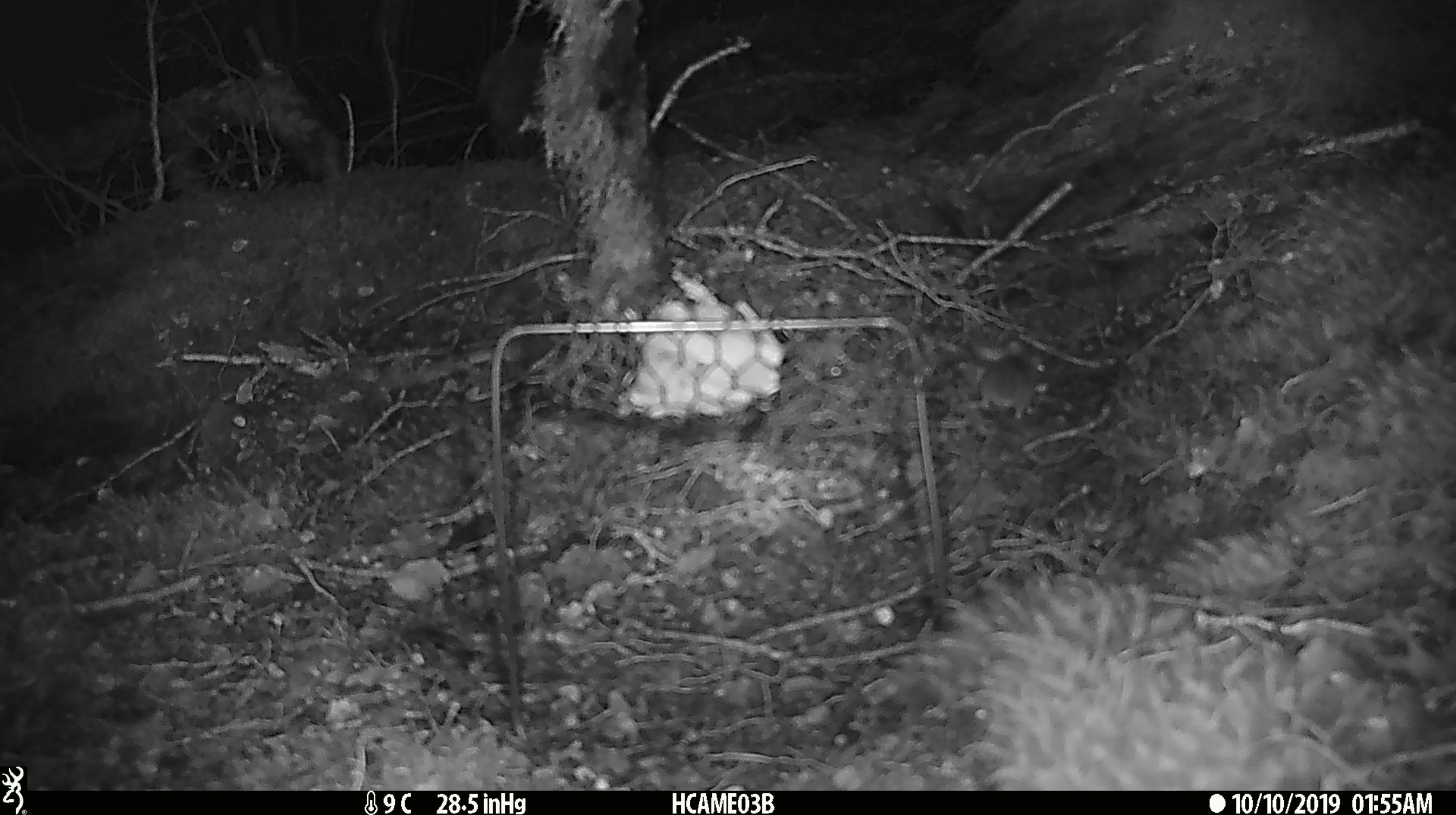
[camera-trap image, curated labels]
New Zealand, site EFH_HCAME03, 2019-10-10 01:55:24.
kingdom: Animalia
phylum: Chordata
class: Mammalia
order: Rodentia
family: Muridae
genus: Mus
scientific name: Mus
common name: mouse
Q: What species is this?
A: Mouse (Mus).